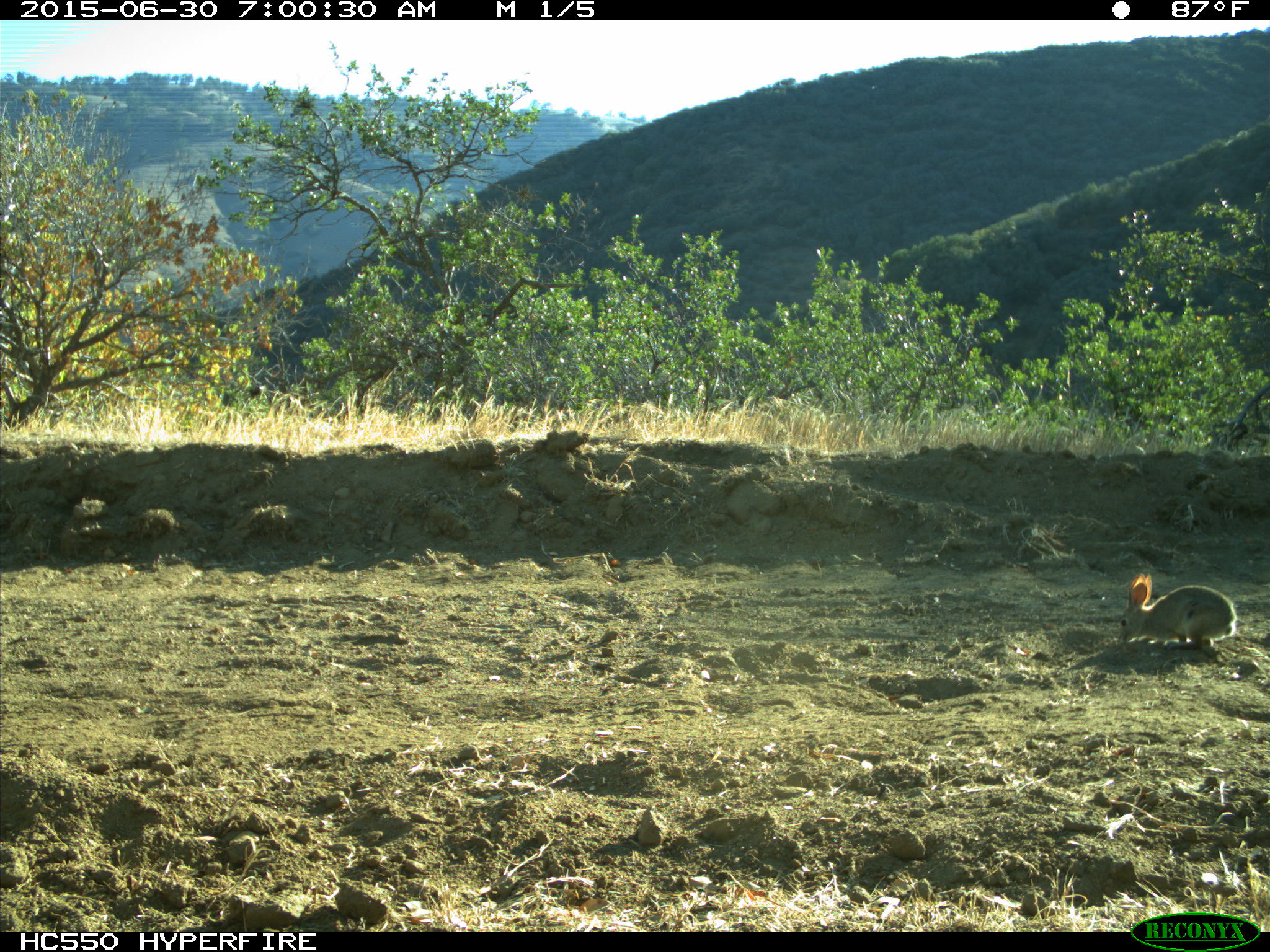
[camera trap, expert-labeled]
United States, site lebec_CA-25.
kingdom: Animalia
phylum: Chordata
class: Mammalia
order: Lagomorpha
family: Leporidae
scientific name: Leporidae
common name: rabbits and hares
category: unidentified rabbit